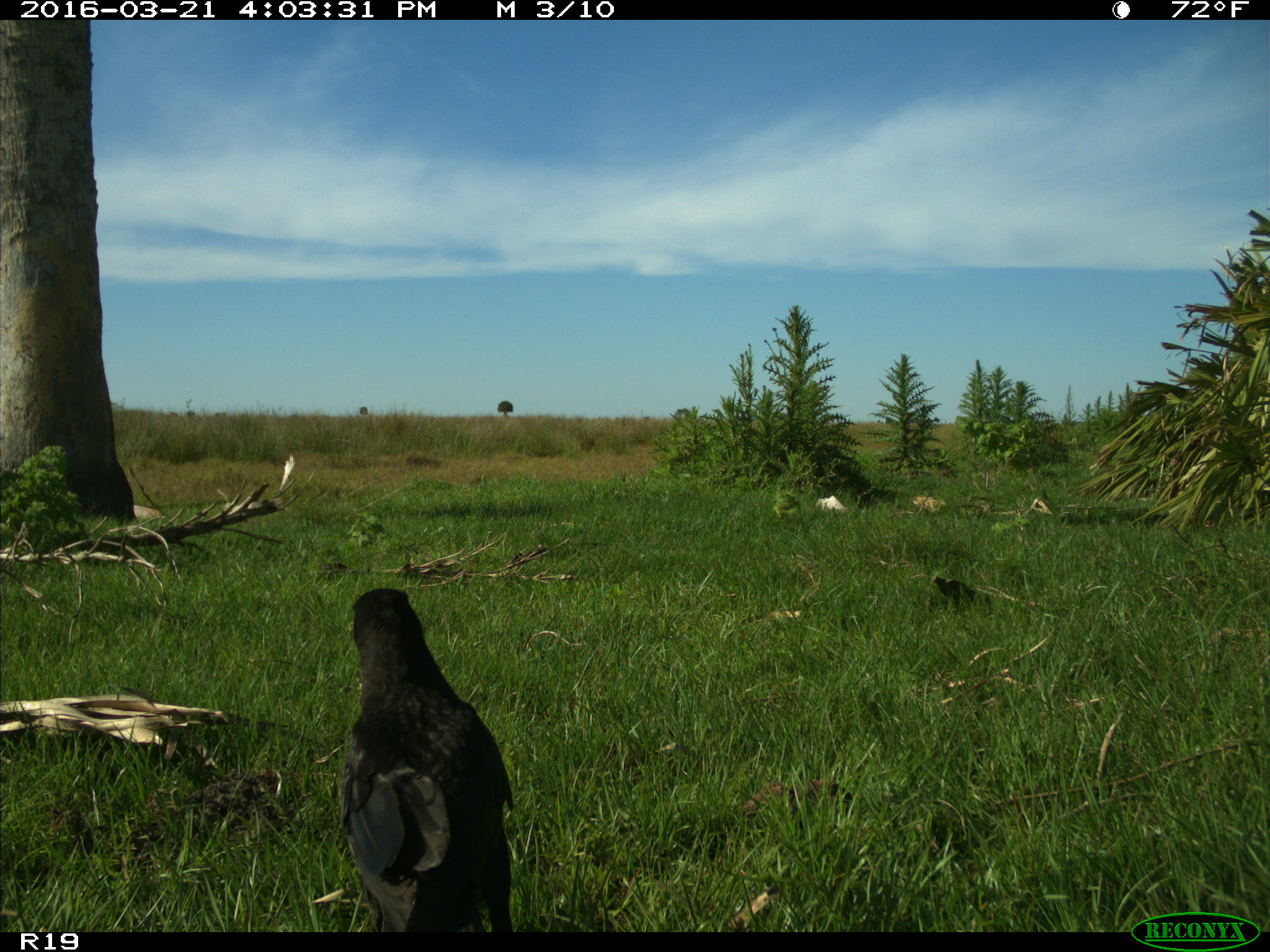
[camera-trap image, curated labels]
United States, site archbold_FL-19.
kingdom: Animalia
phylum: Chordata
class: Aves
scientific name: Aves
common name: birds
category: unidentified bird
Unidentified bird (birds) (Aves).